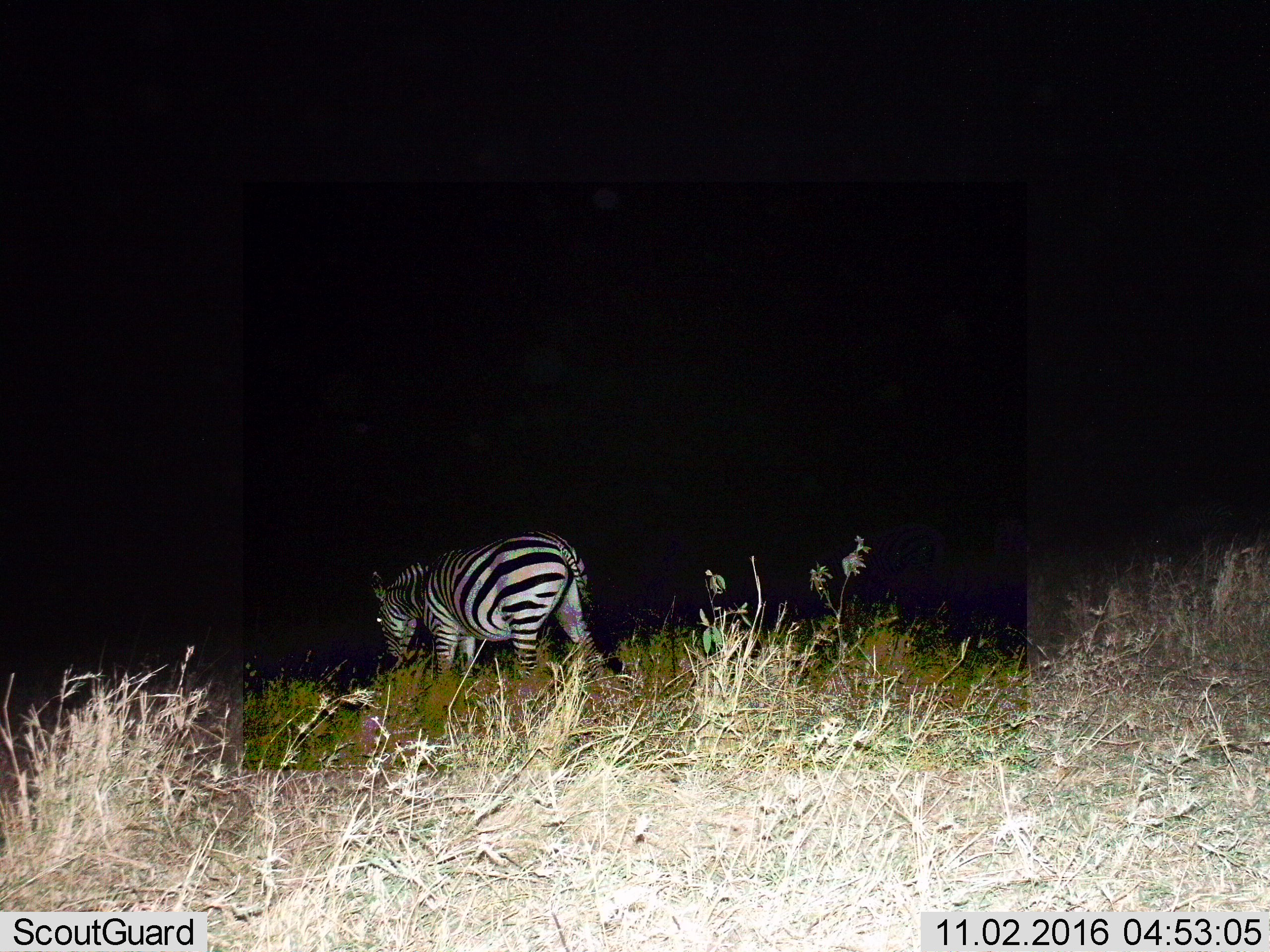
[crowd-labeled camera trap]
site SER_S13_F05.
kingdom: Animalia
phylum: Chordata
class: Mammalia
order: Perissodactyla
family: Equidae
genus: Equus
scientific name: Equus quagga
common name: plains zebra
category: zebraplains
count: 1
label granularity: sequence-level